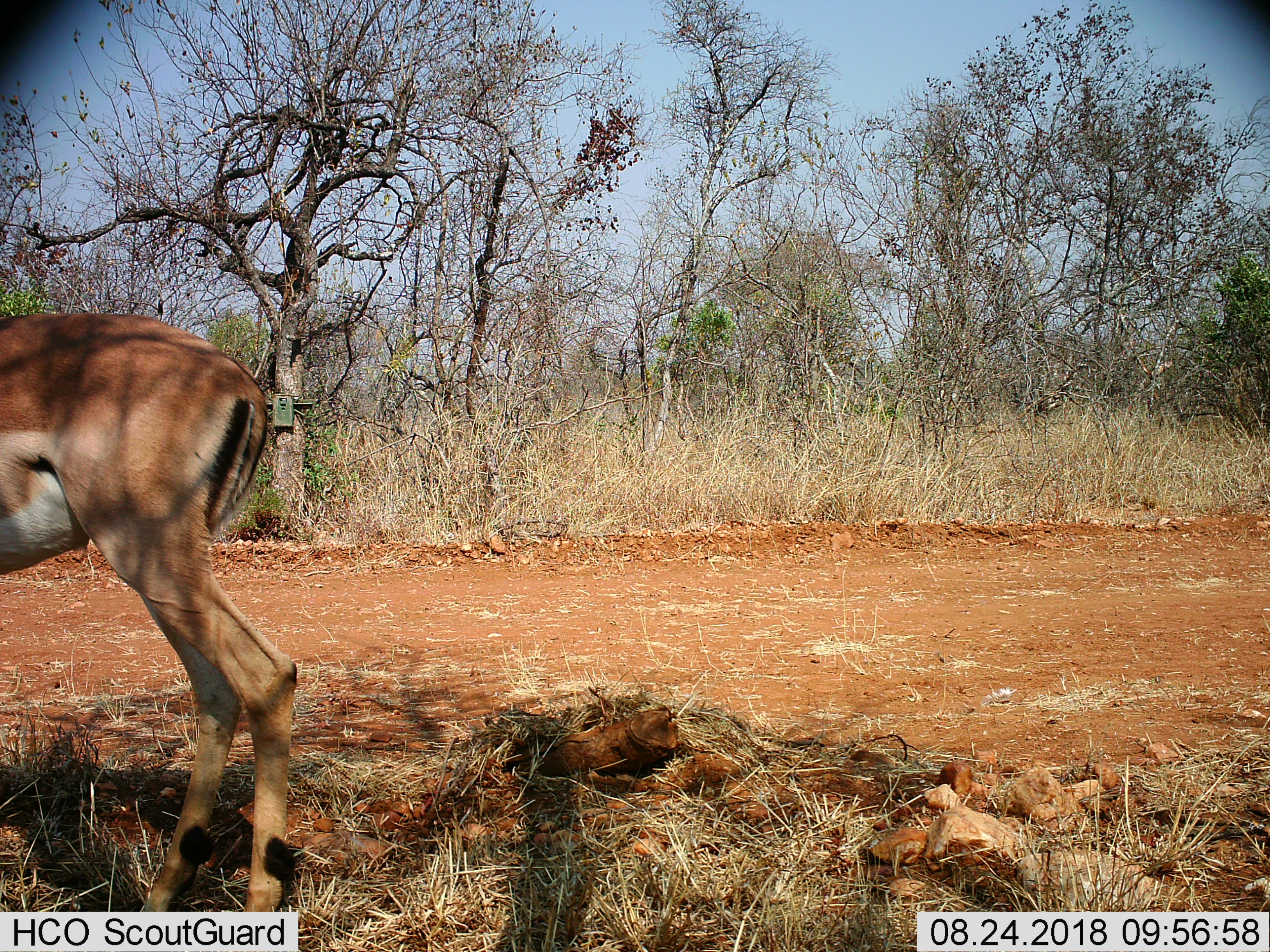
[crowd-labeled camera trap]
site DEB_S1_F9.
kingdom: Animalia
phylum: Chordata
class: Mammalia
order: Artiodactyla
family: Bovidae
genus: Aepyceros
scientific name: Aepyceros melampus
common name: impala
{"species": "impala (Aepyceros melampus)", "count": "1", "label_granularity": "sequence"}